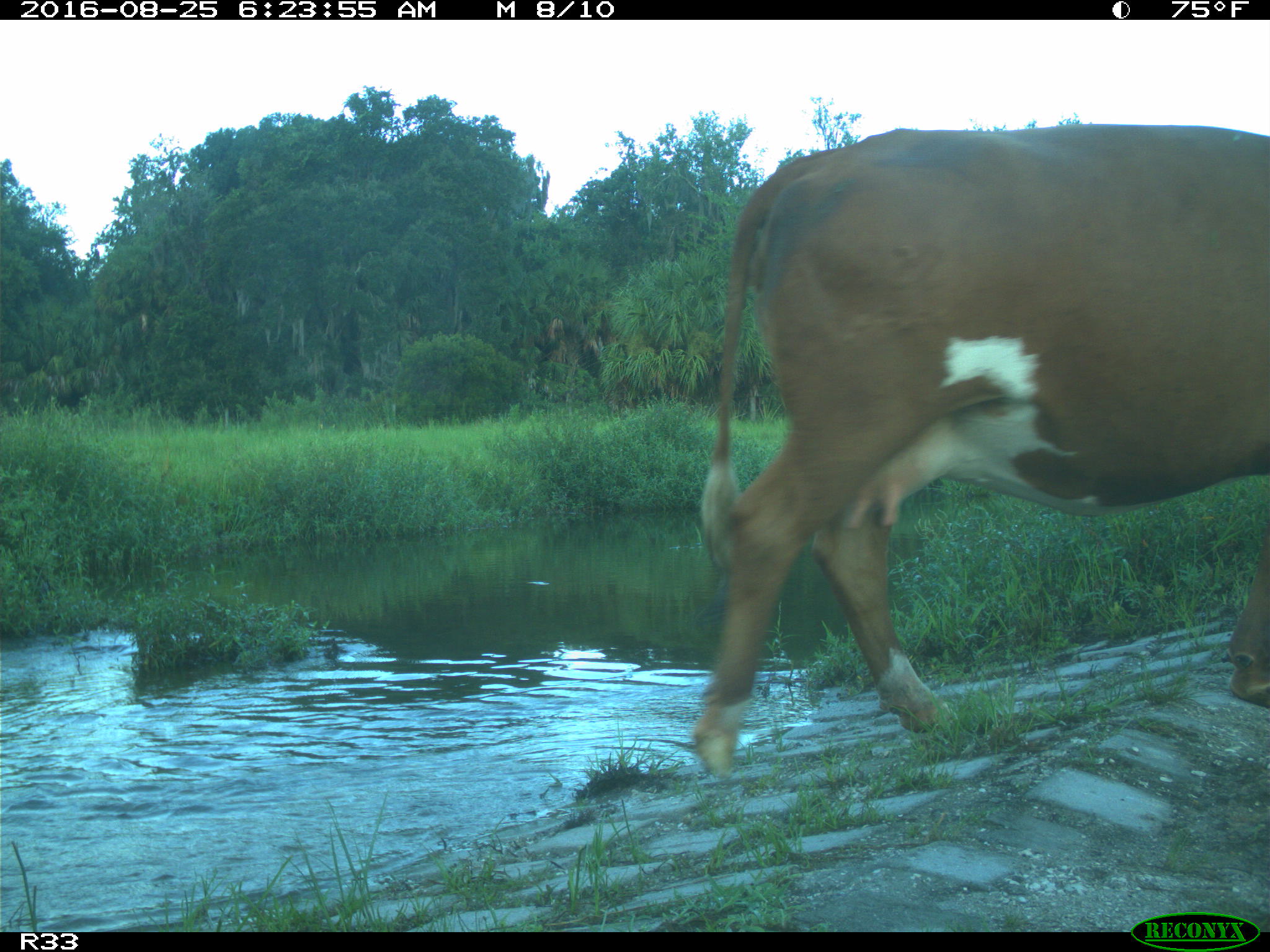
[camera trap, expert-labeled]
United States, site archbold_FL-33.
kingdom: Animalia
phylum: Chordata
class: Mammalia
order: Artiodactyla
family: Bovidae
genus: Bos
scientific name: Bos taurus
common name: domestic cow